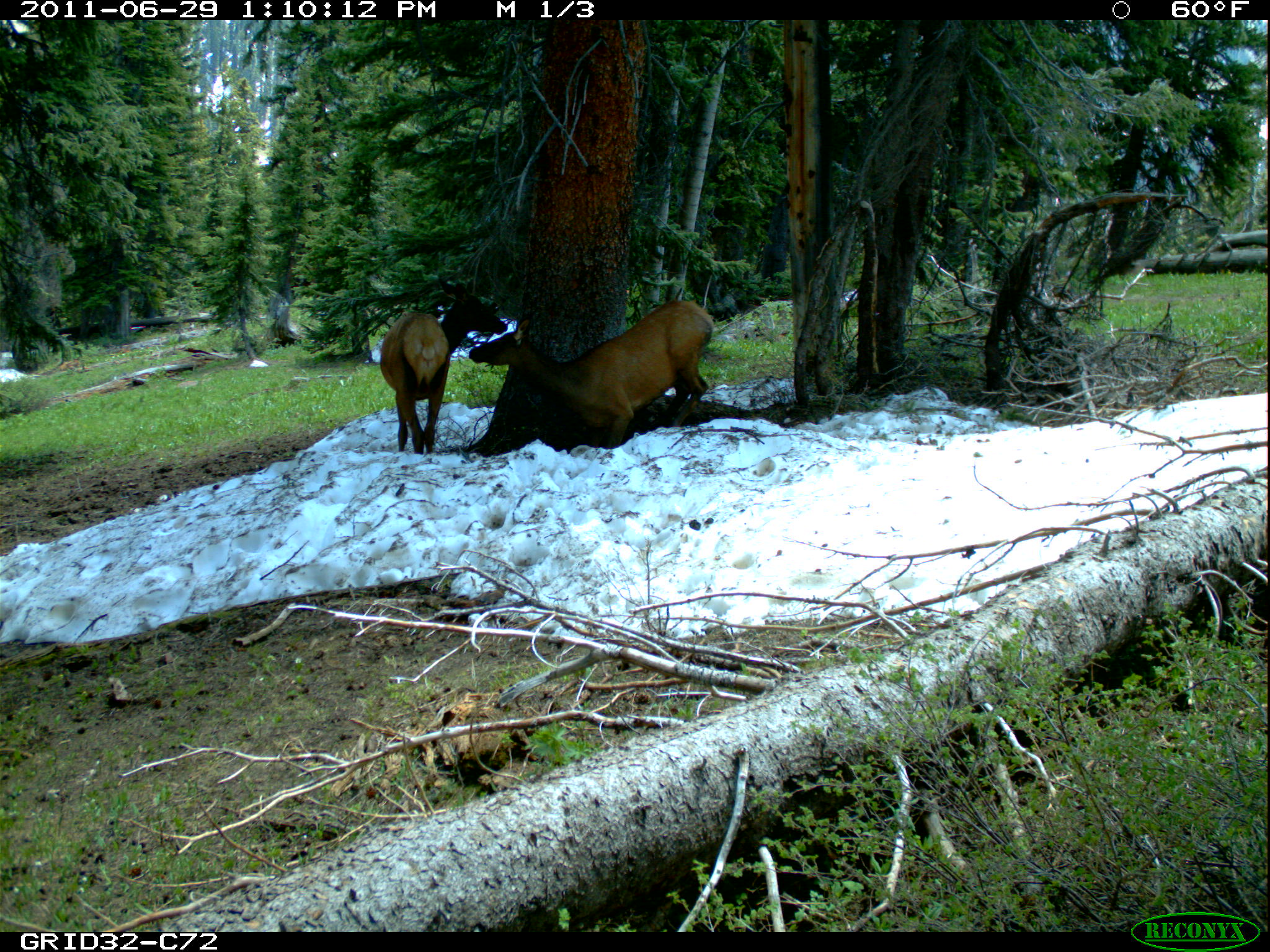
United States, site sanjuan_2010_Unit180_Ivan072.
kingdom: Animalia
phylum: Chordata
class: Mammalia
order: Artiodactyla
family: Cervidae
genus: Cervus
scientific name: Cervus elaphus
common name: red deer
Cervus elaphus (red deer).